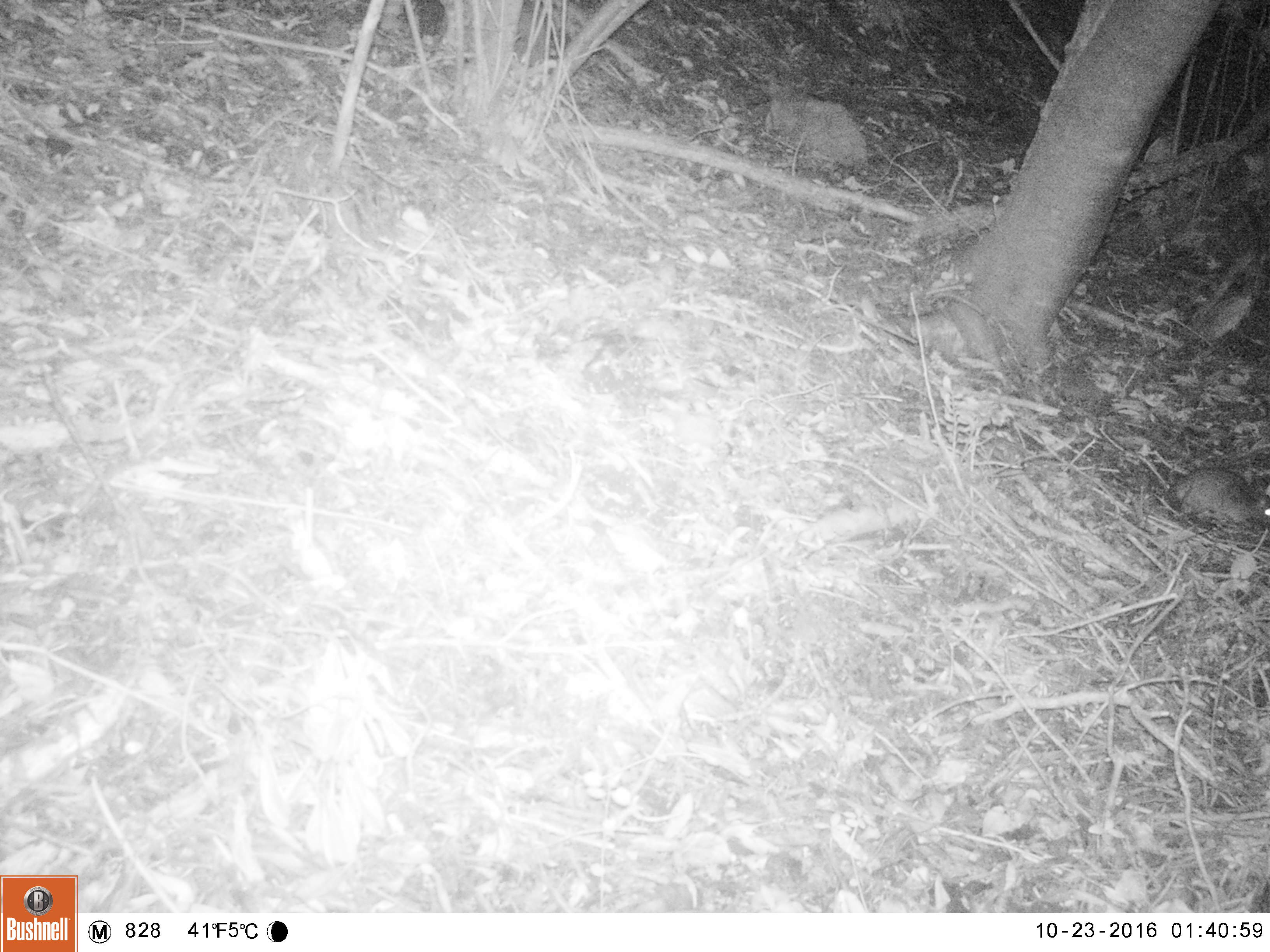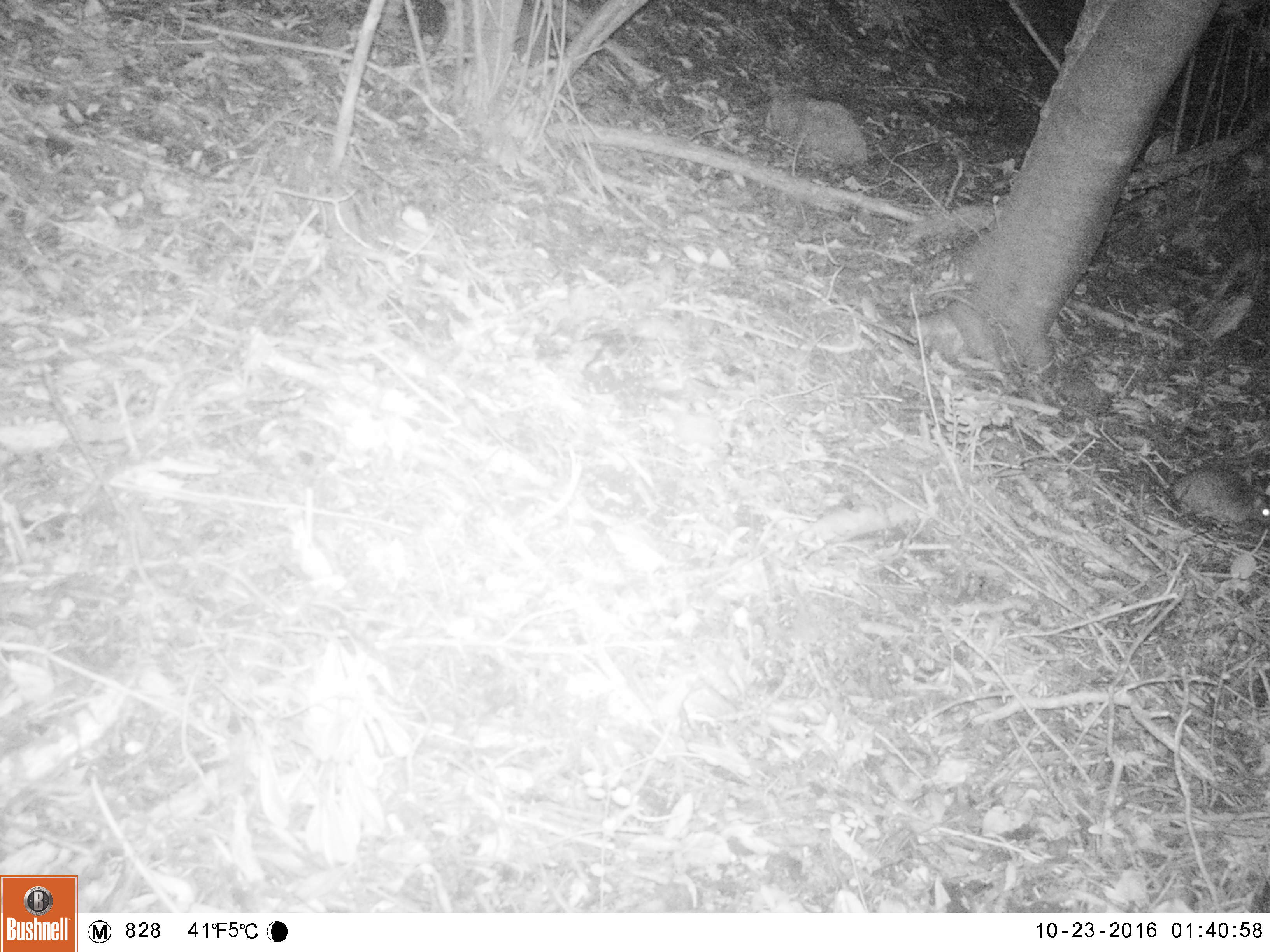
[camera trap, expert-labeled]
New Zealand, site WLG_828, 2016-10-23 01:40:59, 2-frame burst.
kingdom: Animalia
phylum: Chordata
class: Mammalia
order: Rodentia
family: Muridae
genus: Rattus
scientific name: Rattus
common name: rat